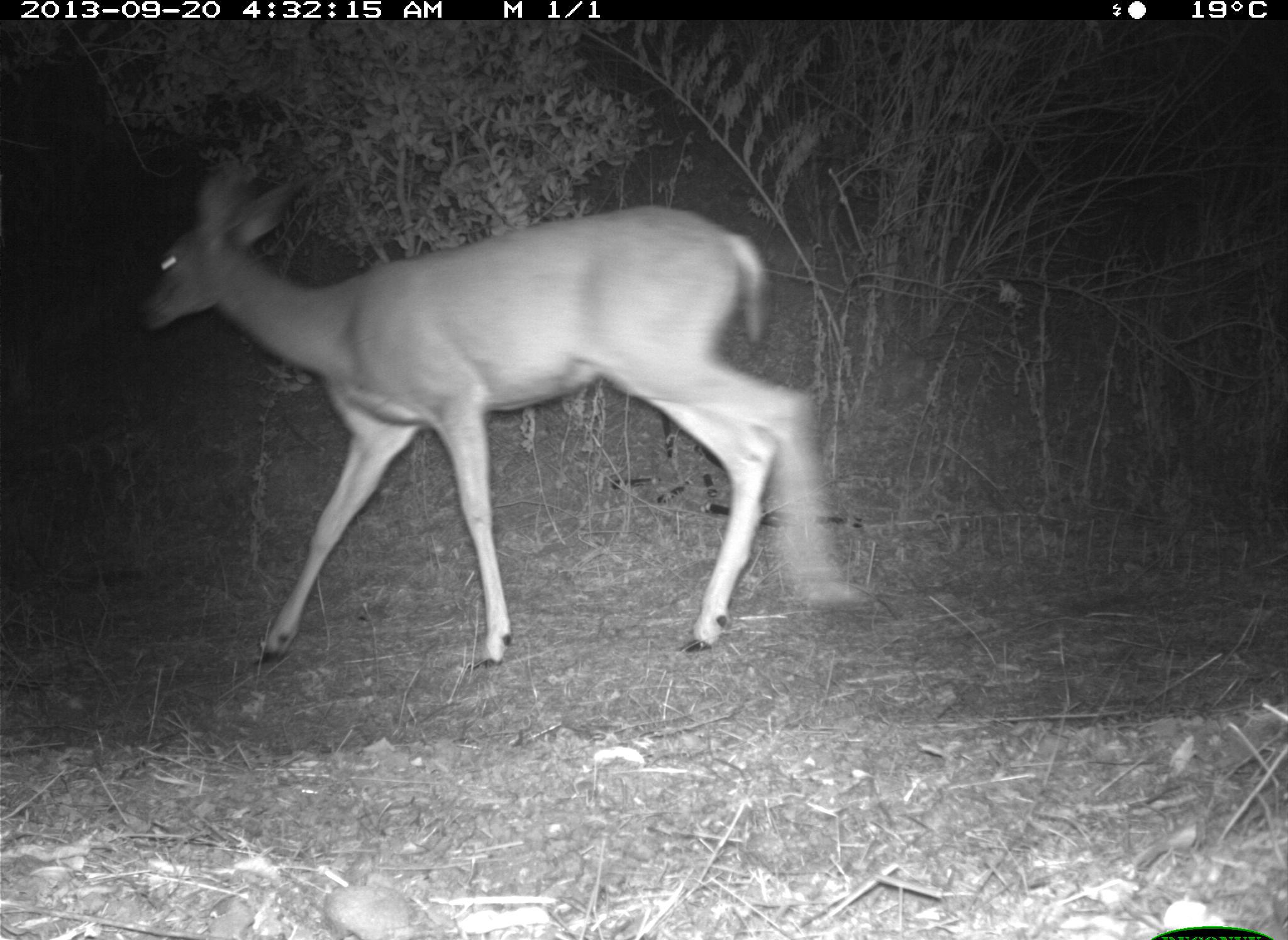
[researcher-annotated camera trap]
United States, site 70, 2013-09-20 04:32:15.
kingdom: Animalia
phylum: Chordata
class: Mammalia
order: Artiodactyla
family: Cervidae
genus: Odocoileus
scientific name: Odocoileus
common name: deer